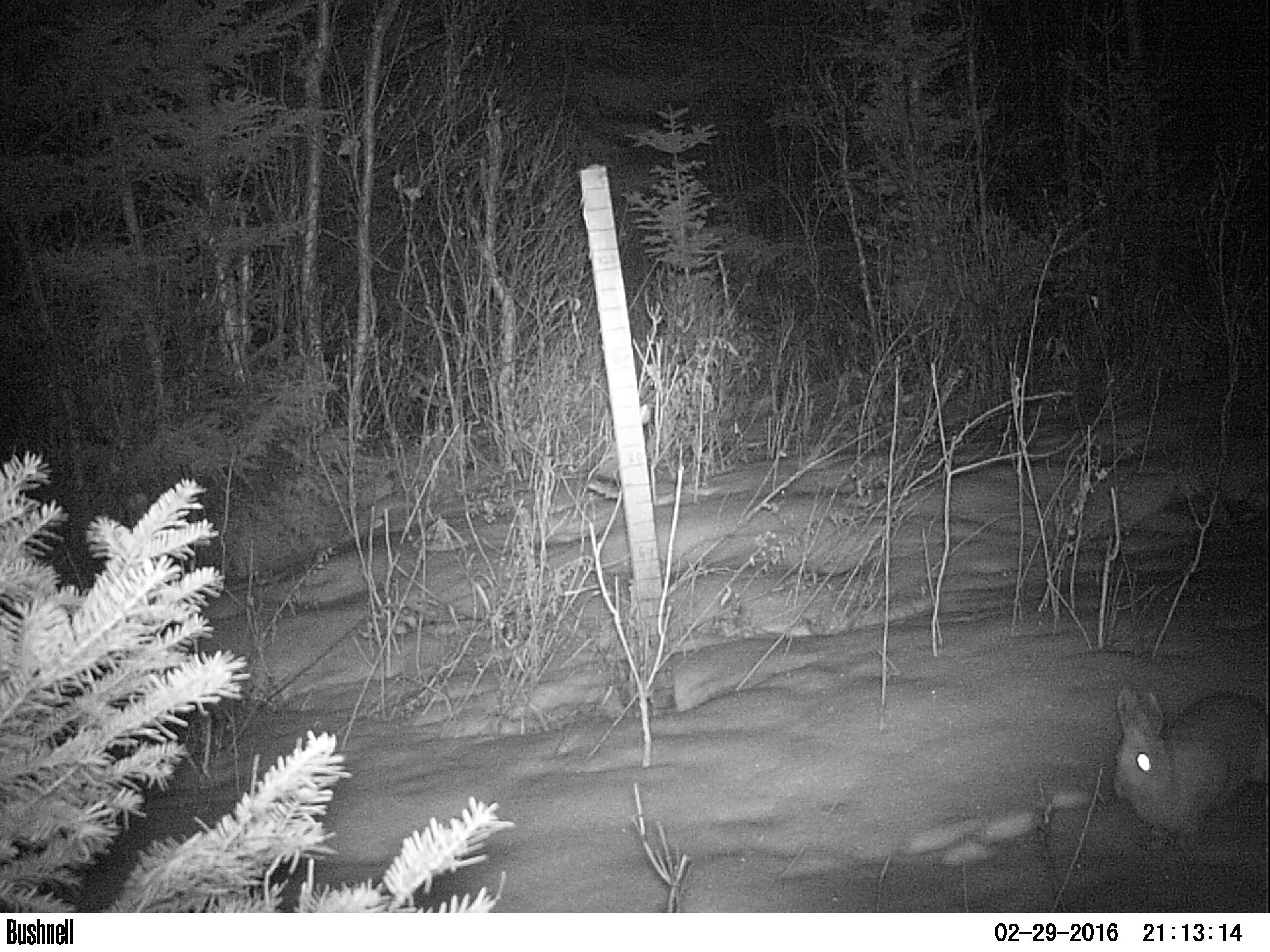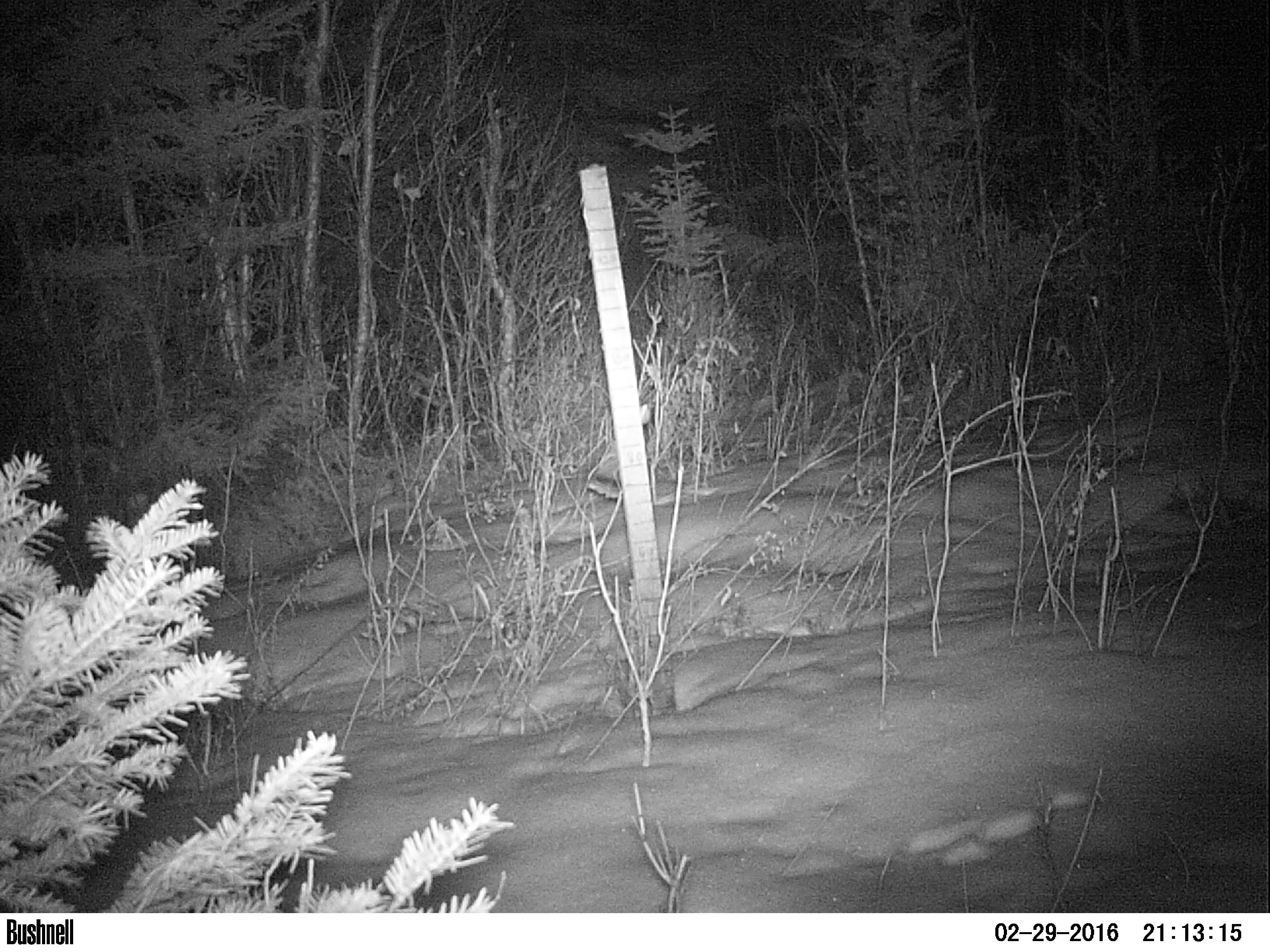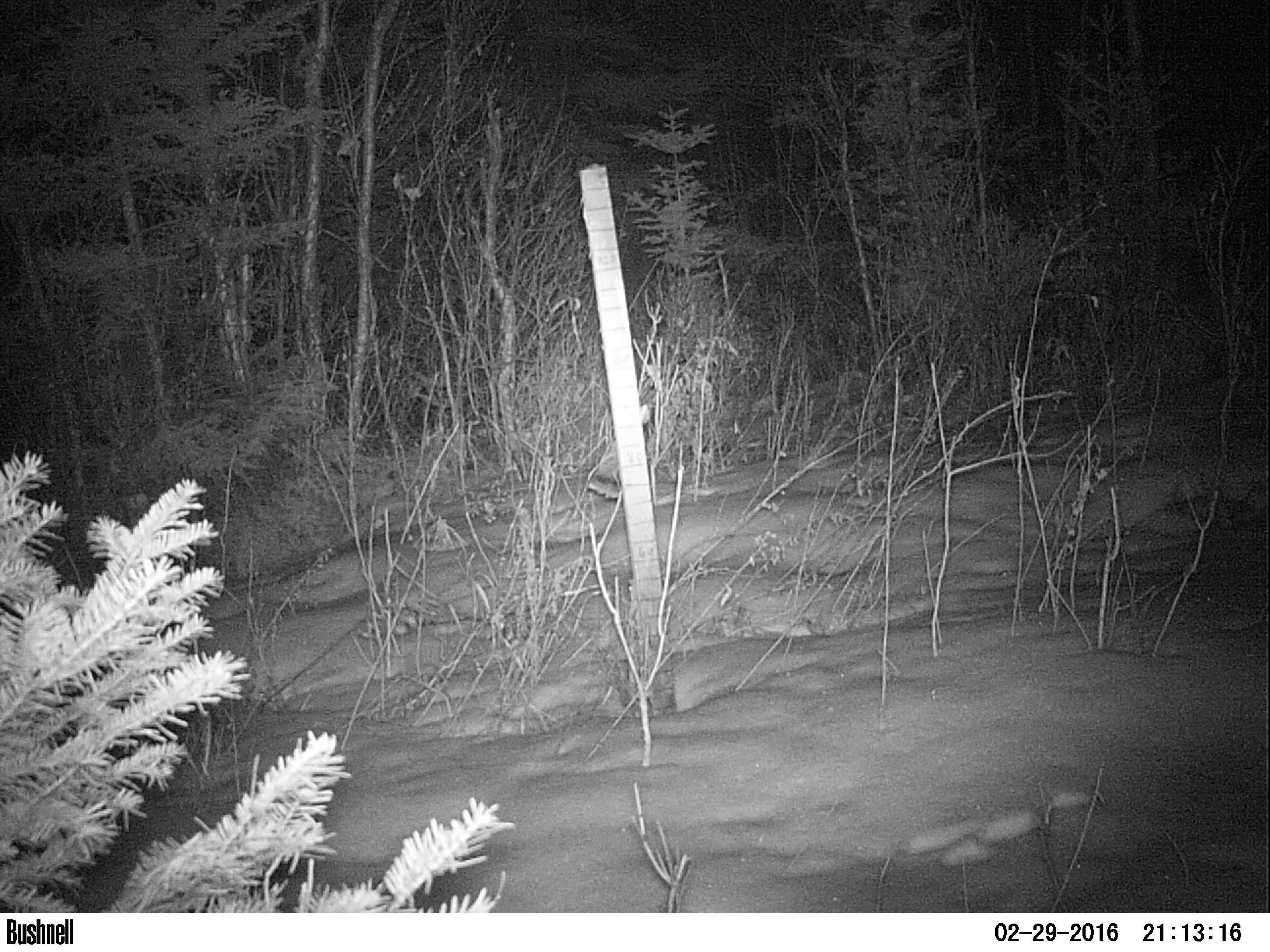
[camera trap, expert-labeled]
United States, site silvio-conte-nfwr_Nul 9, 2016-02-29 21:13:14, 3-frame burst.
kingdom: Animalia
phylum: Chordata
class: Mammalia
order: Lagomorpha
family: Leporidae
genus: Lepus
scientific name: Lepus americanus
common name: snowshoe hare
Snowshoe hare (Lepus americanus).